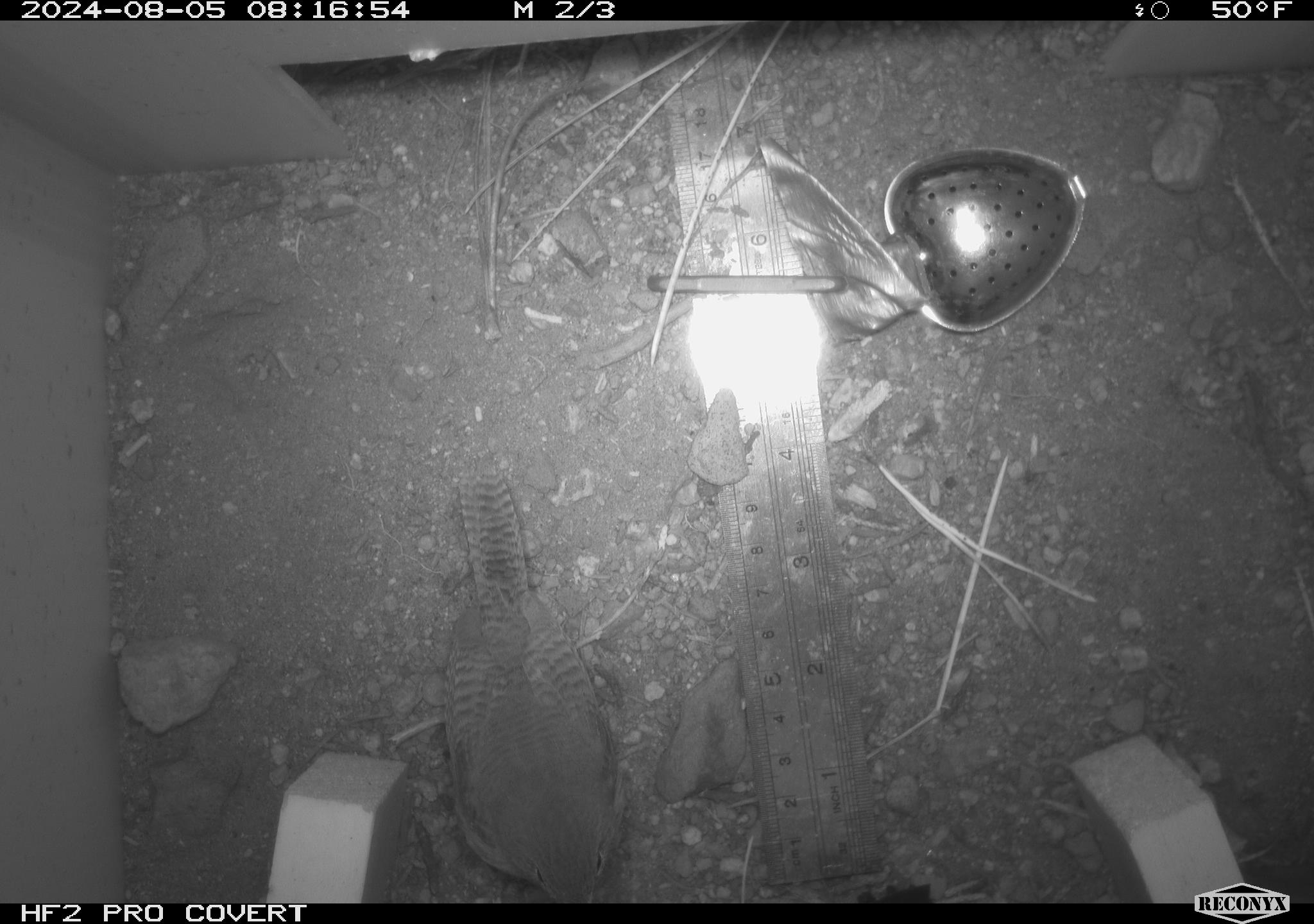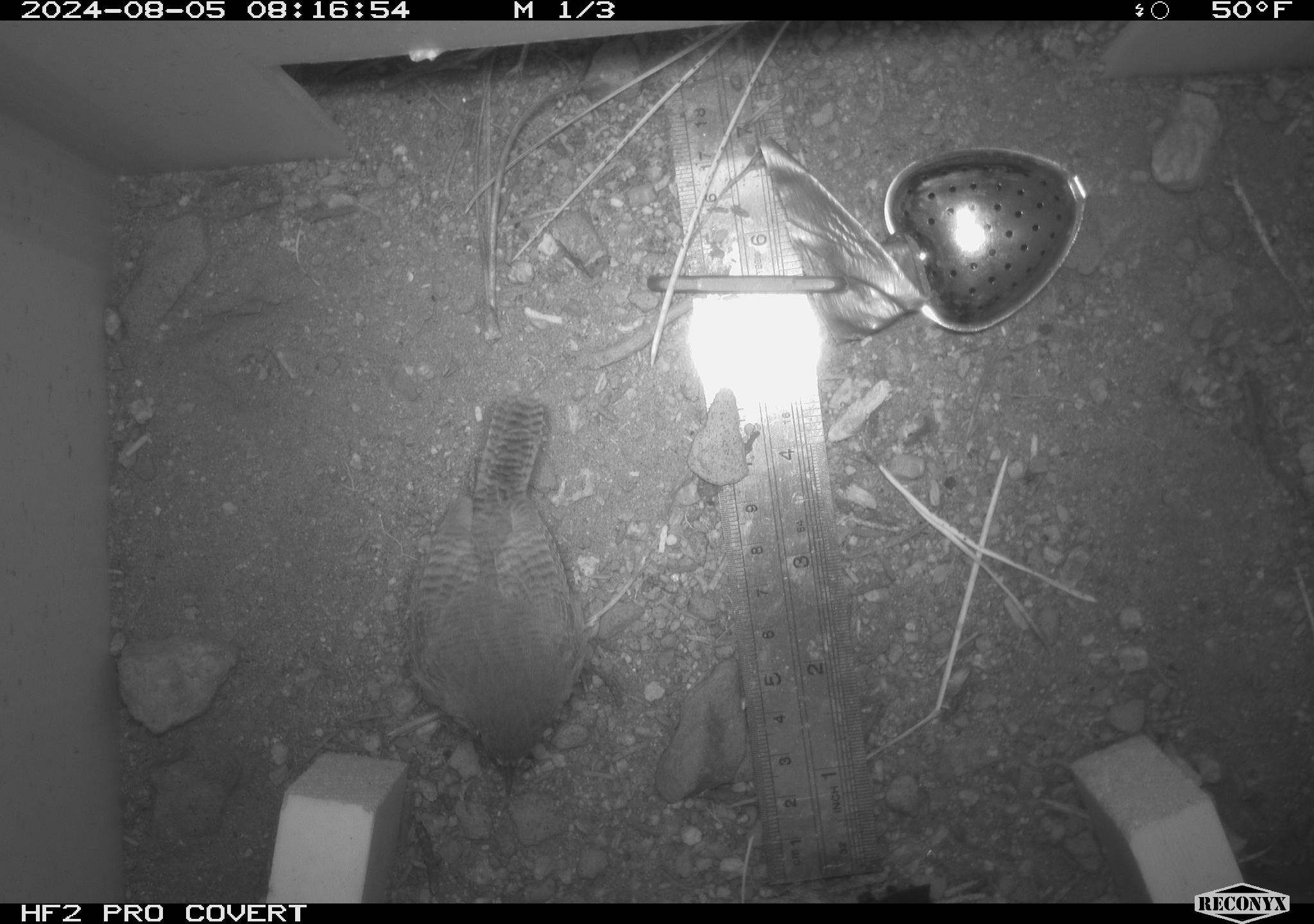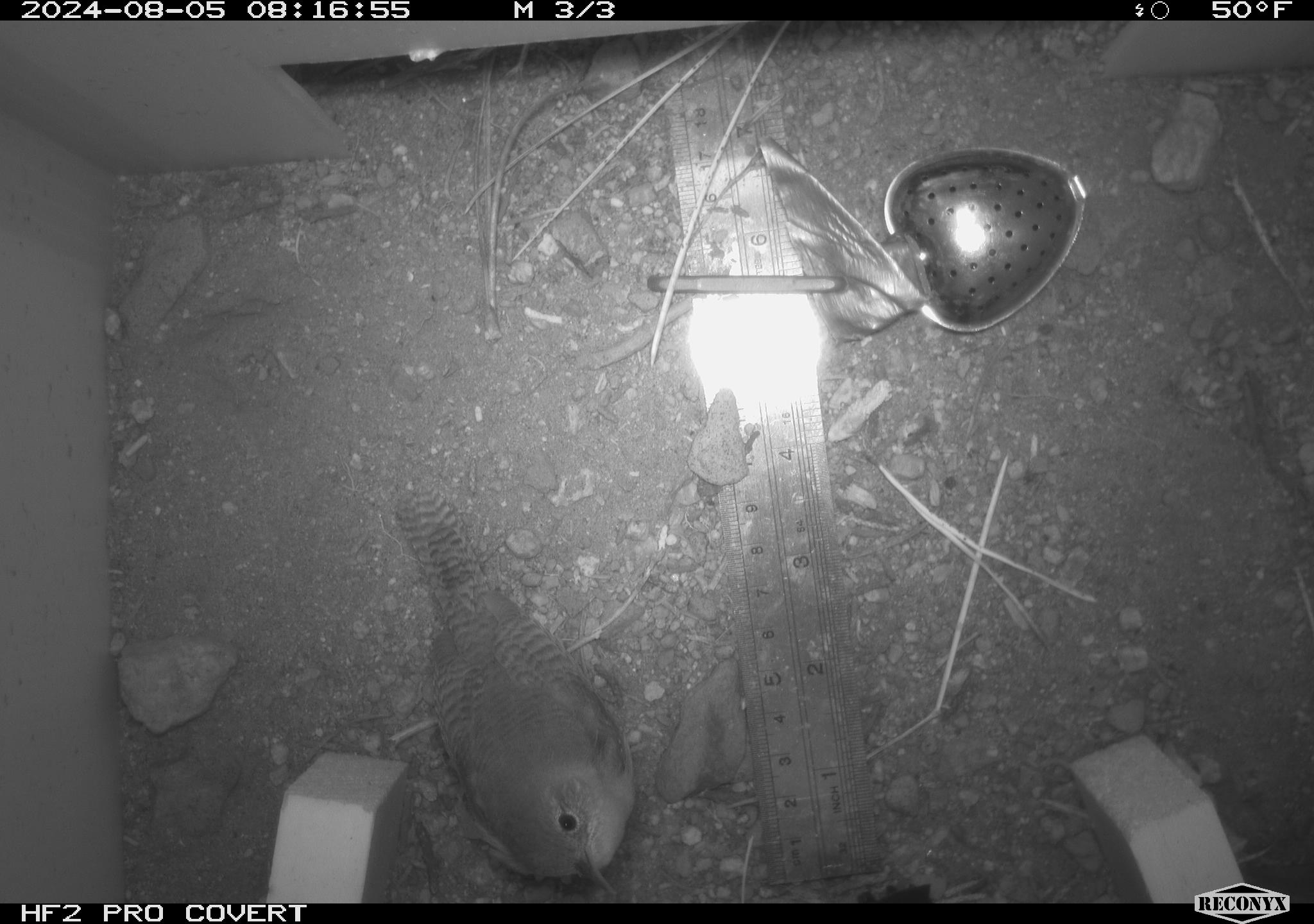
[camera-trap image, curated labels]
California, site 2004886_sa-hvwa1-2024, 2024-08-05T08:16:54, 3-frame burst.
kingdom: Animalia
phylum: Chordata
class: Aves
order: Passeriformes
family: Troglodytidae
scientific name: Troglodytidae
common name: wren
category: troglodytidae family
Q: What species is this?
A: Troglodytidae family (wren) (Troglodytidae).